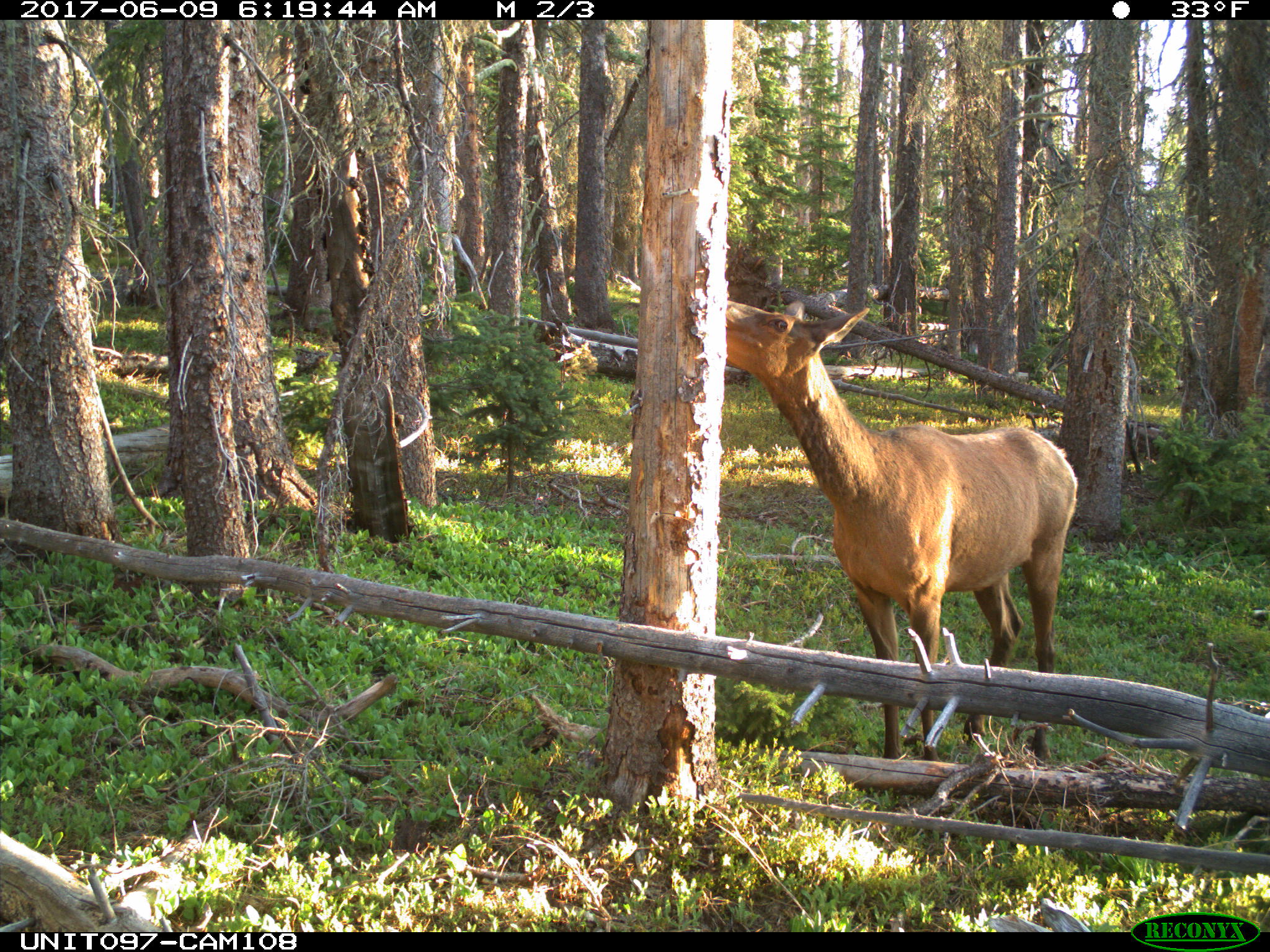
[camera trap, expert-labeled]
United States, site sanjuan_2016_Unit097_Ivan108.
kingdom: Animalia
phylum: Chordata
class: Mammalia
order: Artiodactyla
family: Cervidae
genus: Cervus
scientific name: Cervus elaphus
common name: red deer